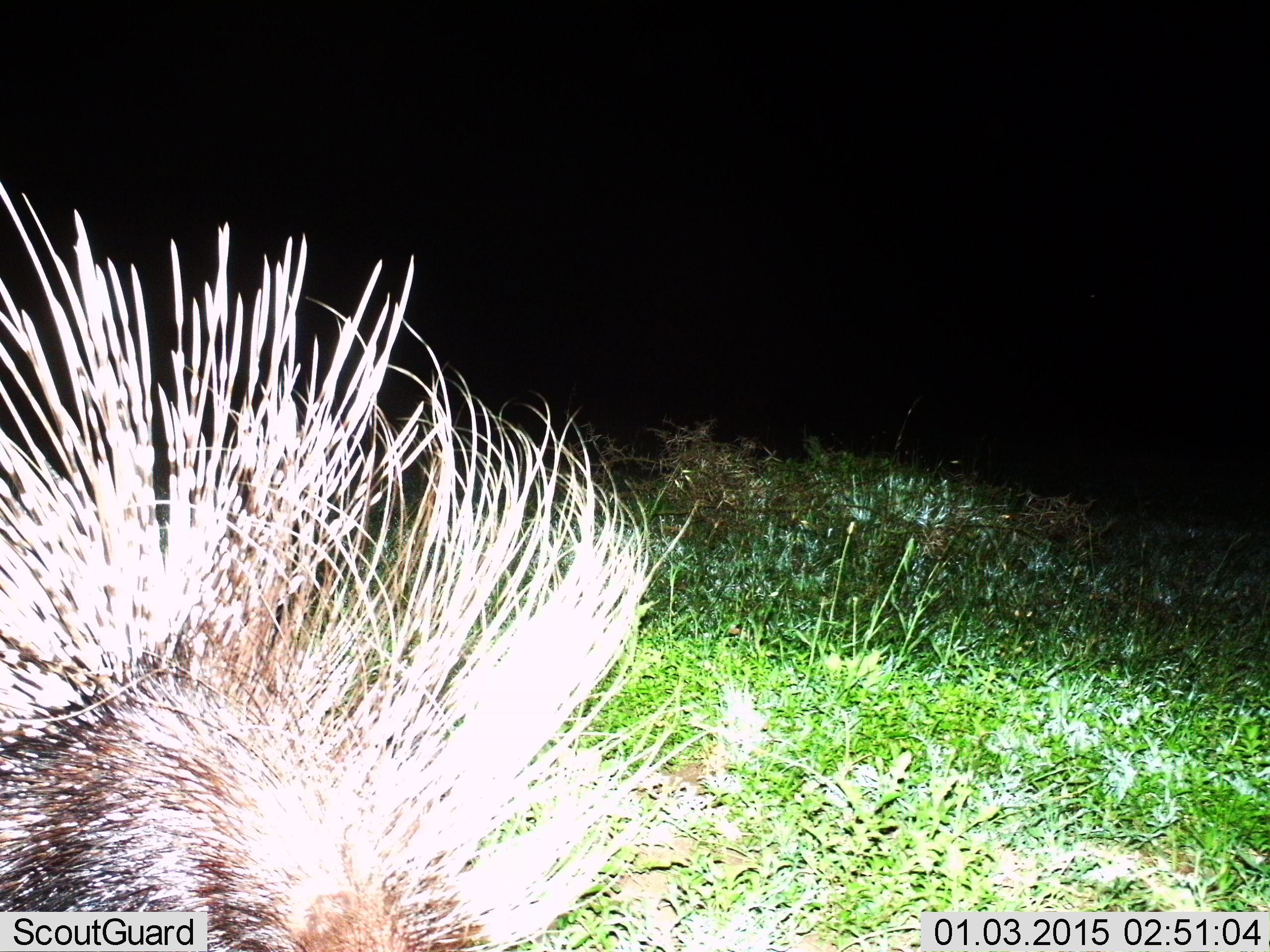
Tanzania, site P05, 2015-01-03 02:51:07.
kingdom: Animalia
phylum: Chordata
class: Mammalia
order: Rodentia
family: Hystricidae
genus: Hystrix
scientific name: Hystrix cristata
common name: crested porcupine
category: porcupine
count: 1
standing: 90%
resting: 0%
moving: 10%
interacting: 0%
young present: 0%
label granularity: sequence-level